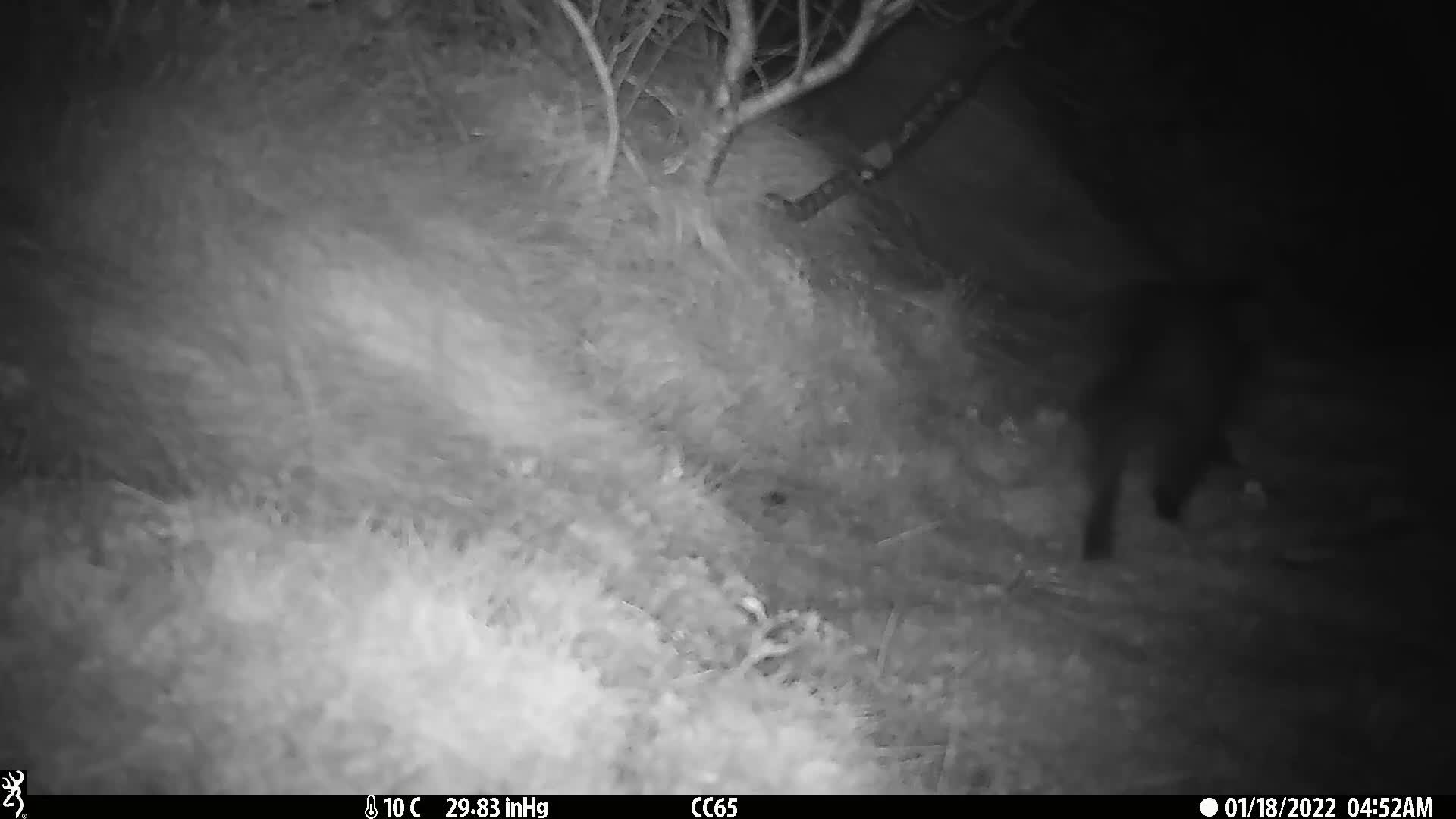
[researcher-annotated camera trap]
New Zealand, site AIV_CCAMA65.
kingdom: Animalia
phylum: Chordata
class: Mammalia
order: Carnivora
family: Felidae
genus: Felis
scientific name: Felis catus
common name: domestic cat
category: cat